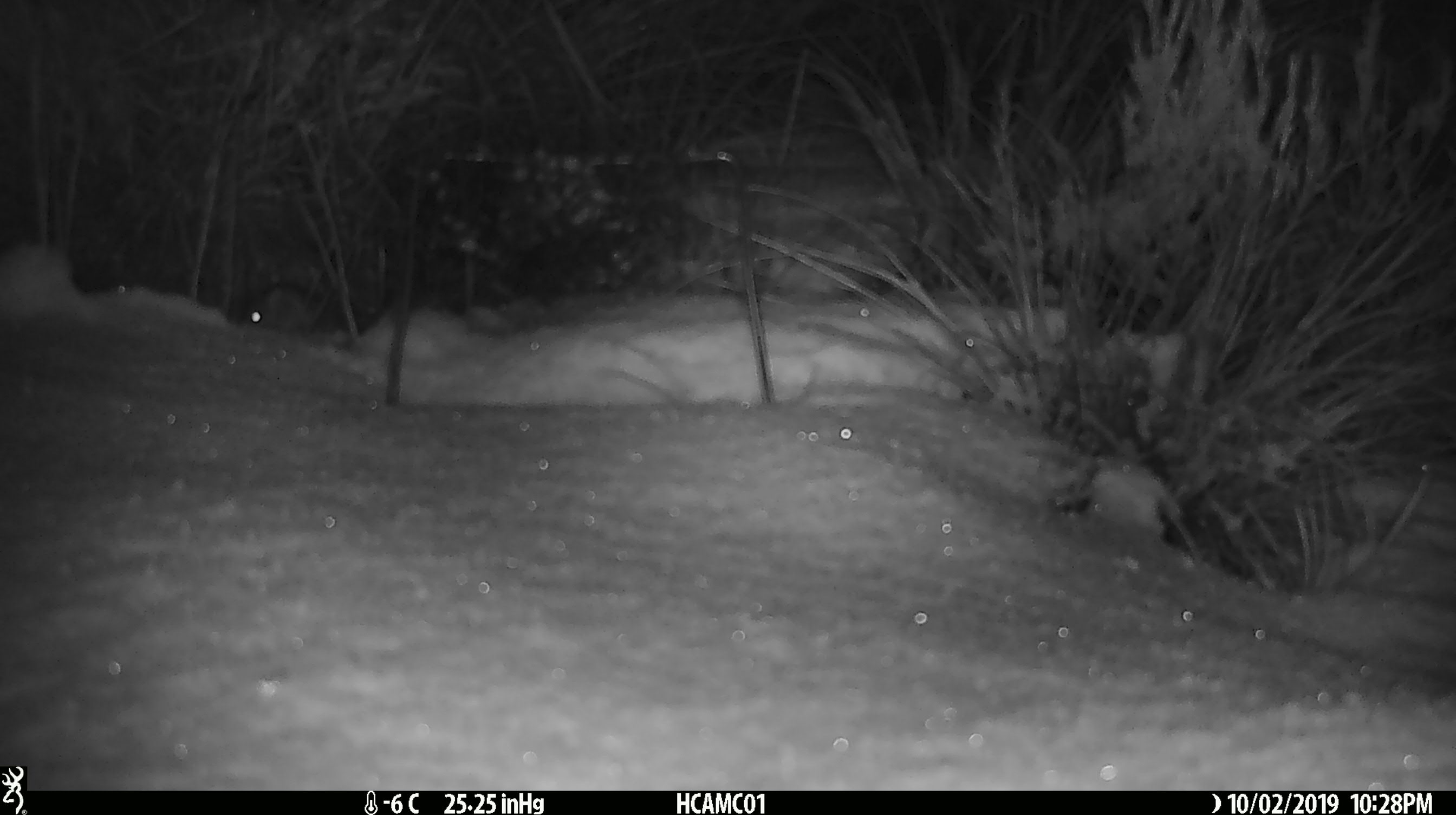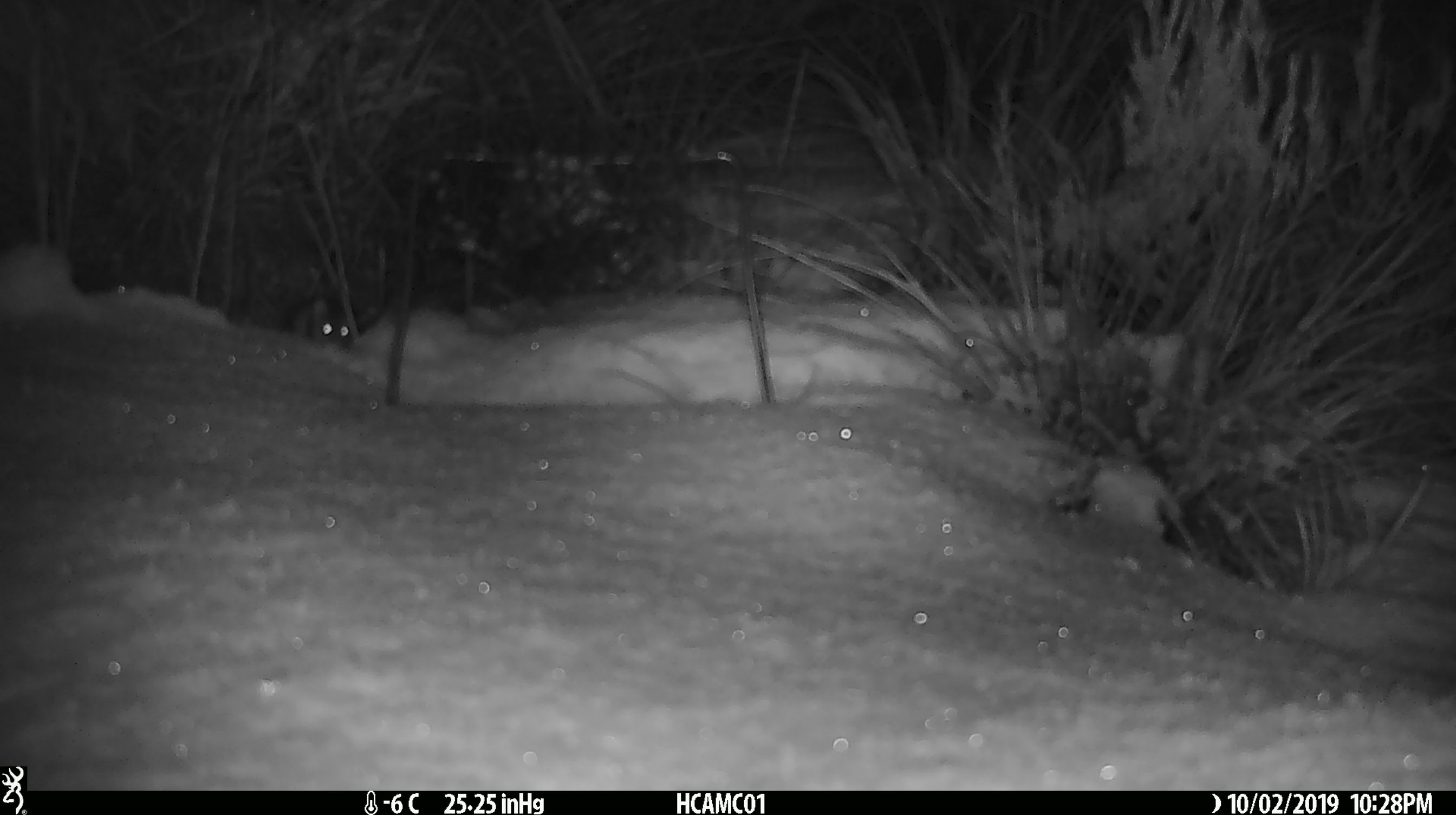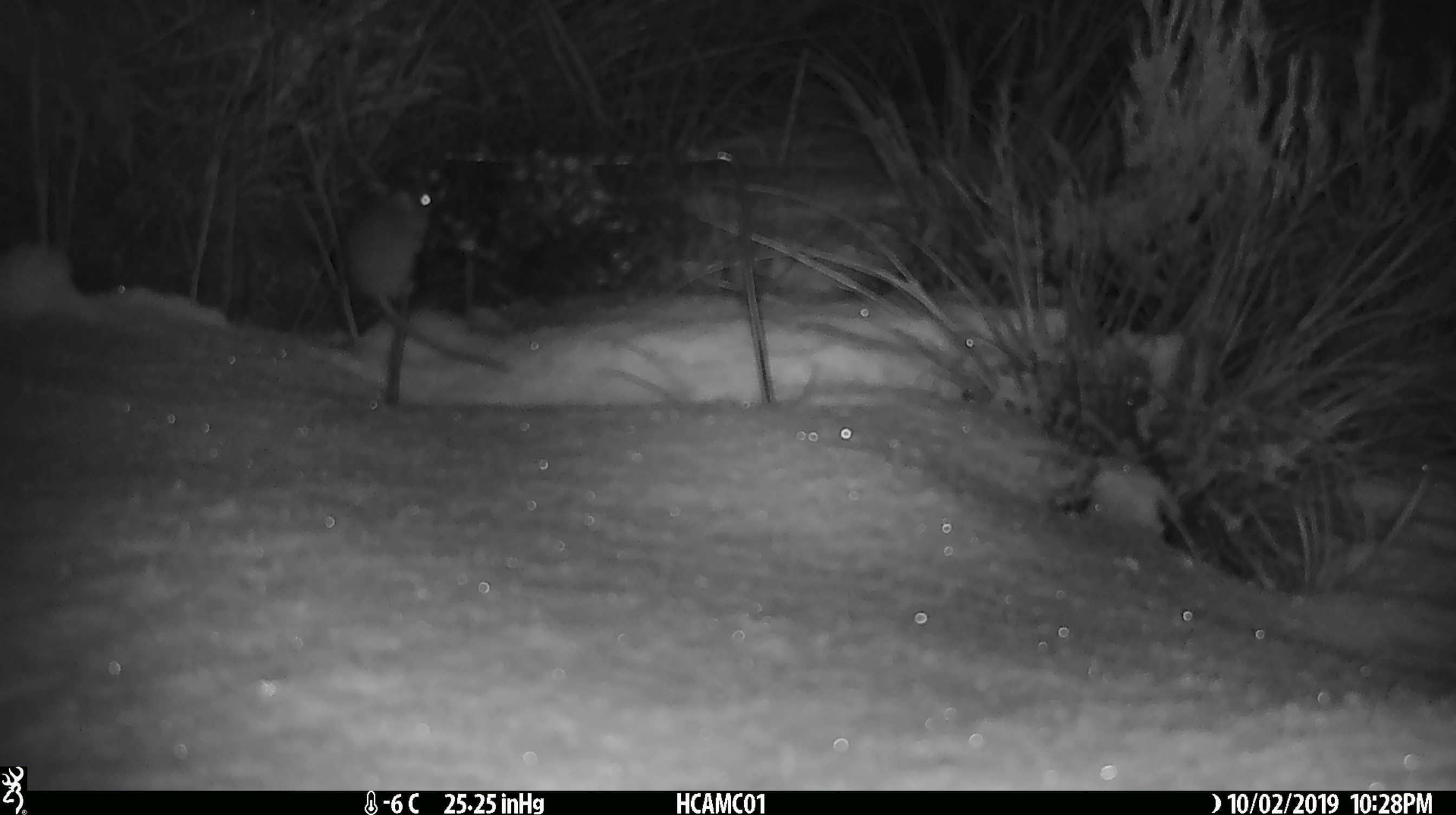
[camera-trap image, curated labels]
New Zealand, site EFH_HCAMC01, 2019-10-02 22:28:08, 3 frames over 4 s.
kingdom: Animalia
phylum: Chordata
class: Mammalia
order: Rodentia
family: Muridae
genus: Mus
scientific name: Mus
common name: mouse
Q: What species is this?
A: Mouse (Mus).